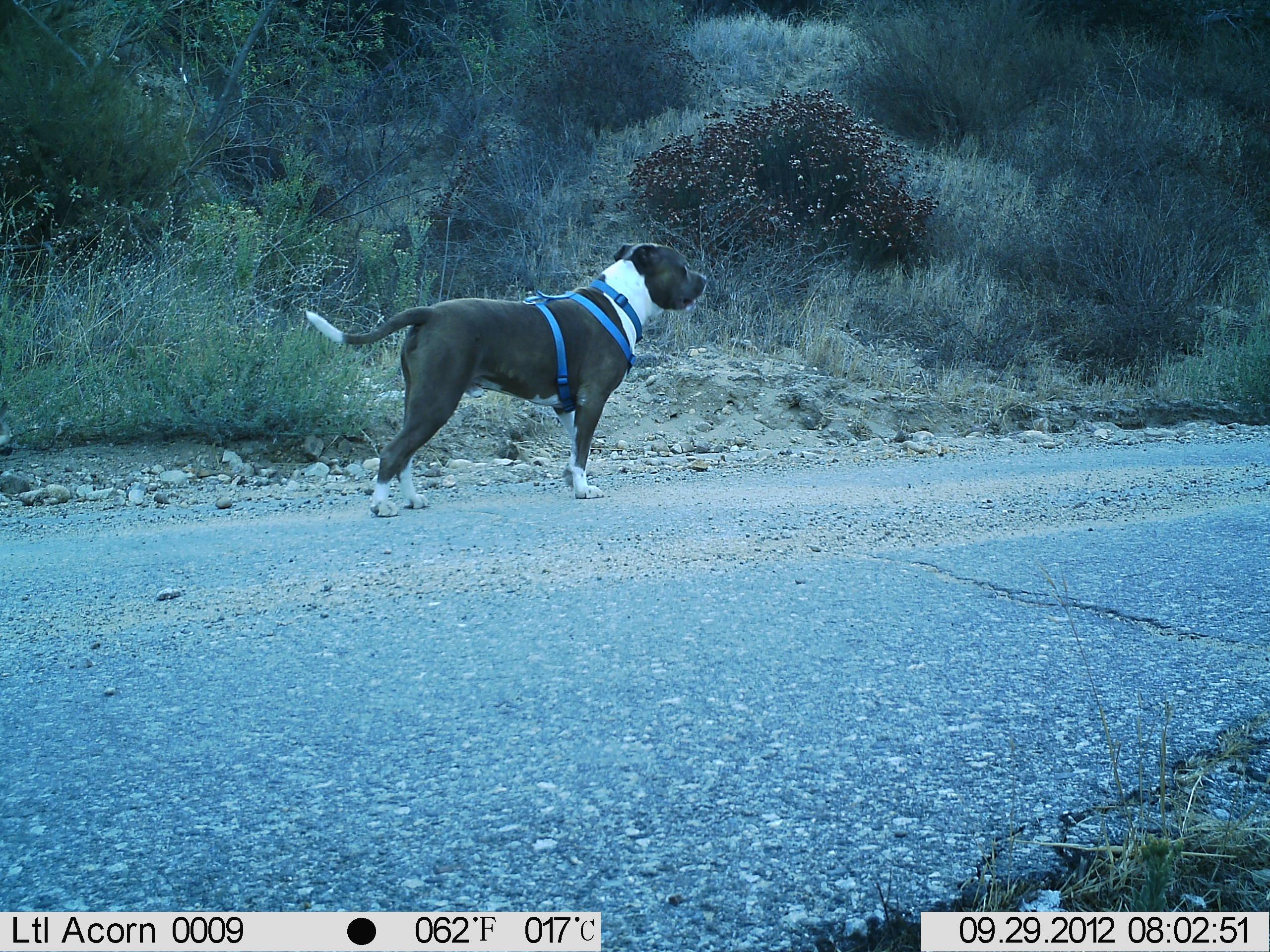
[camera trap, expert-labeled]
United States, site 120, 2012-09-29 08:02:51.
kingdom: Animalia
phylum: Chordata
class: Mammalia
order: Carnivora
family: Canidae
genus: Canis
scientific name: Canis familiaris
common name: domestic dog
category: dog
Dog (domestic dog) (Canis familiaris).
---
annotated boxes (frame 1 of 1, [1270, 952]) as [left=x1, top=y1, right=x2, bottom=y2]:
dog: [left=293, top=233, right=722, bottom=528]